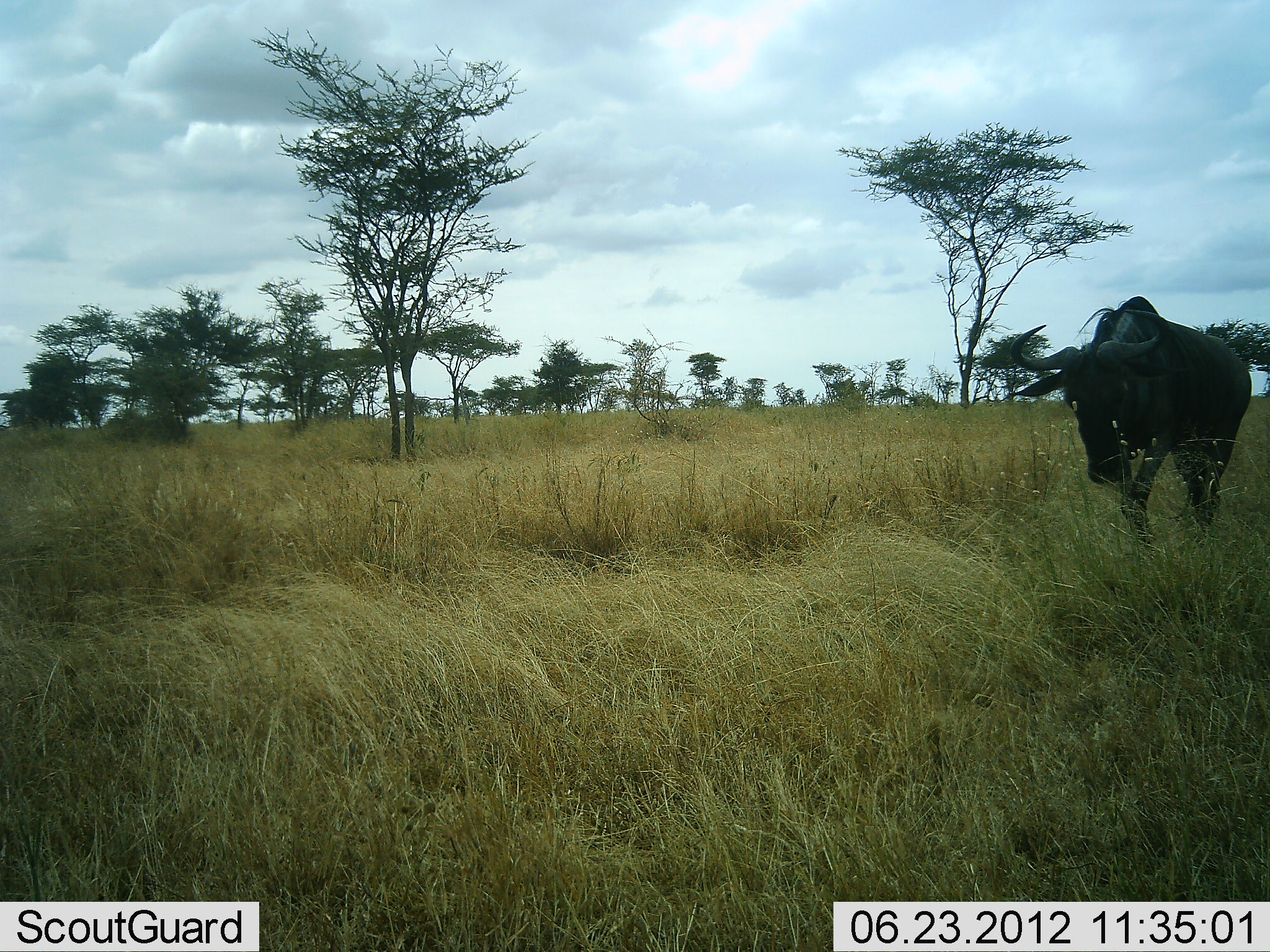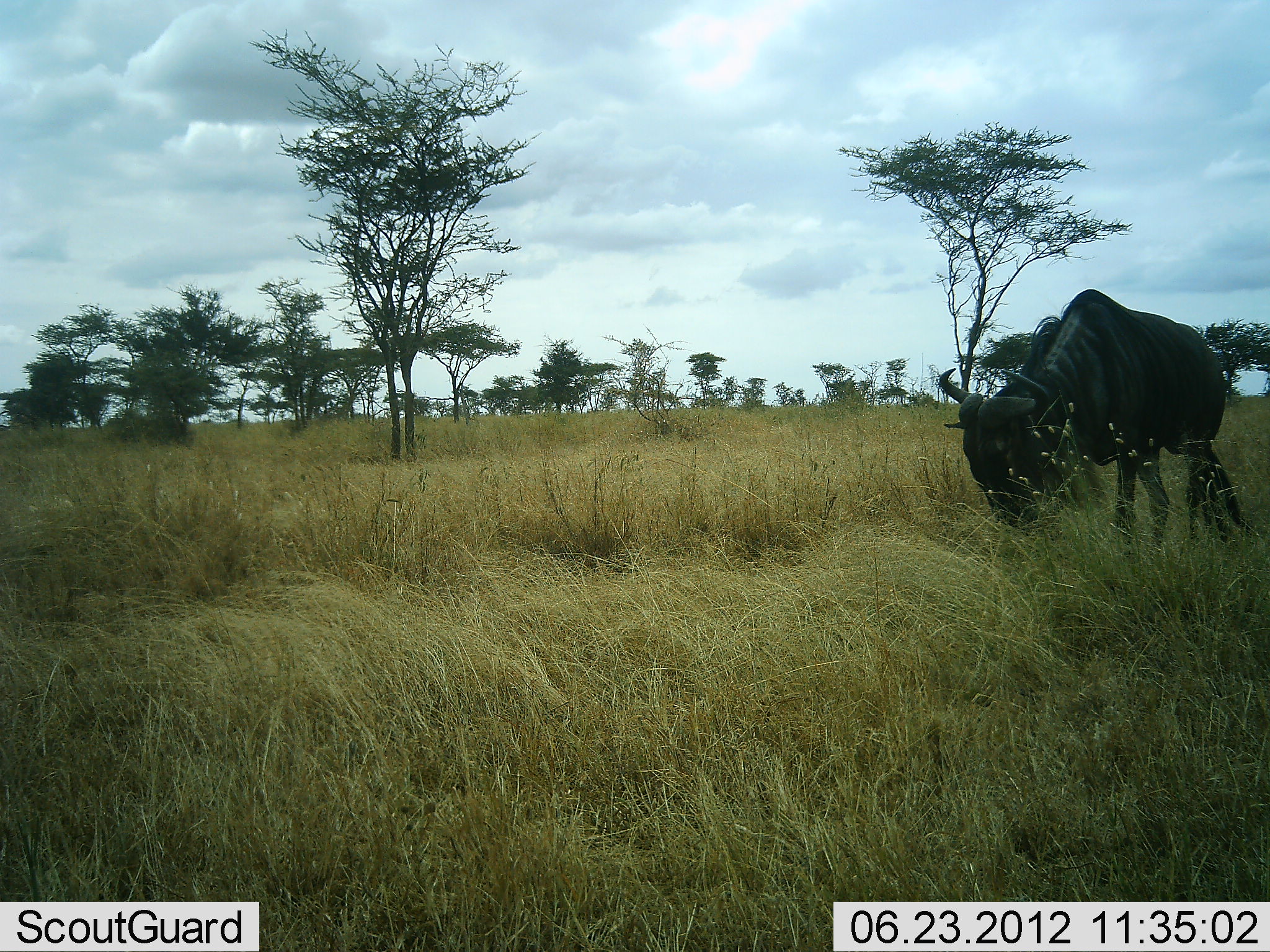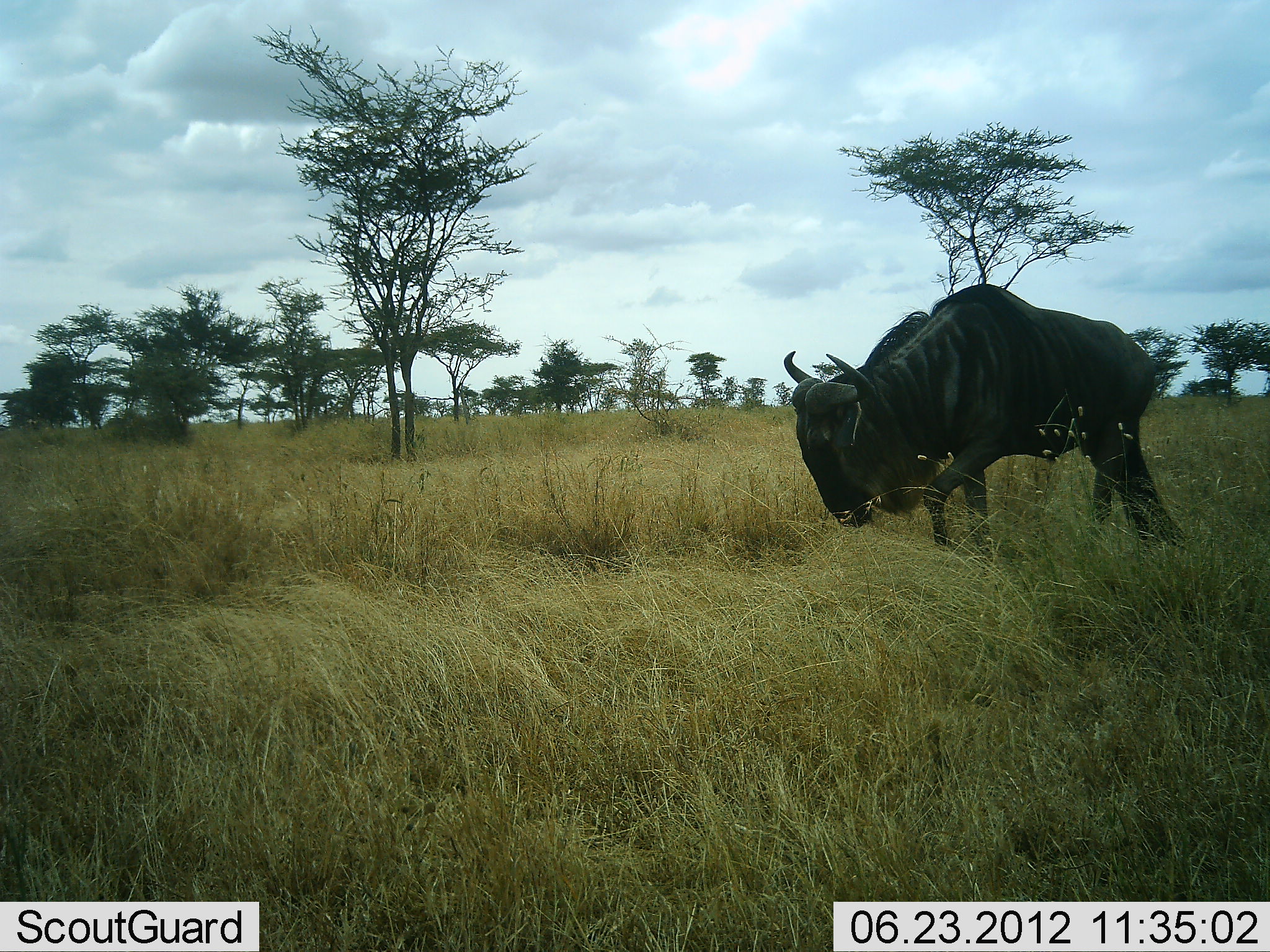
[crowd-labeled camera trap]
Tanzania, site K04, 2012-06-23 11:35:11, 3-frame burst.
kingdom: Animalia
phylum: Chordata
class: Mammalia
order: Artiodactyla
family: Bovidae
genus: Connochaetes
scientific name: Connochaetes taurinus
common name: blue wildebeest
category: wildebeest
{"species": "wildebeest (blue wildebeest) (Connochaetes taurinus)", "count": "1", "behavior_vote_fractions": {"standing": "0%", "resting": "0%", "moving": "80%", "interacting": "0%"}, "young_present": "0%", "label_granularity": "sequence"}